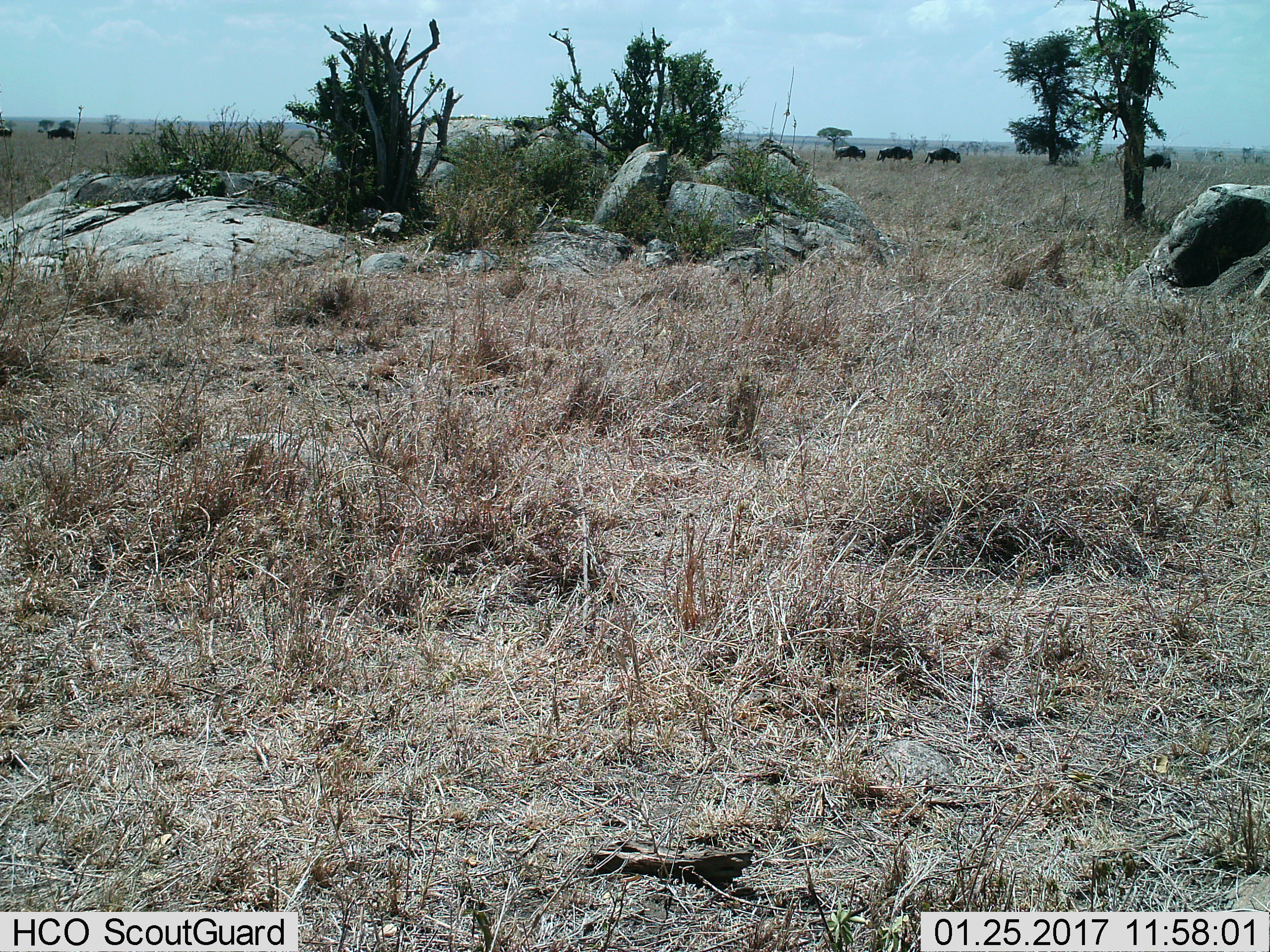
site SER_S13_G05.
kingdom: Animalia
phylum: Chordata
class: Mammalia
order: Artiodactyla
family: Bovidae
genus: Connochaetes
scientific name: Connochaetes taurinus taurinus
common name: blue wildebeest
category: wildebeestblue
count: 7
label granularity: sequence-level